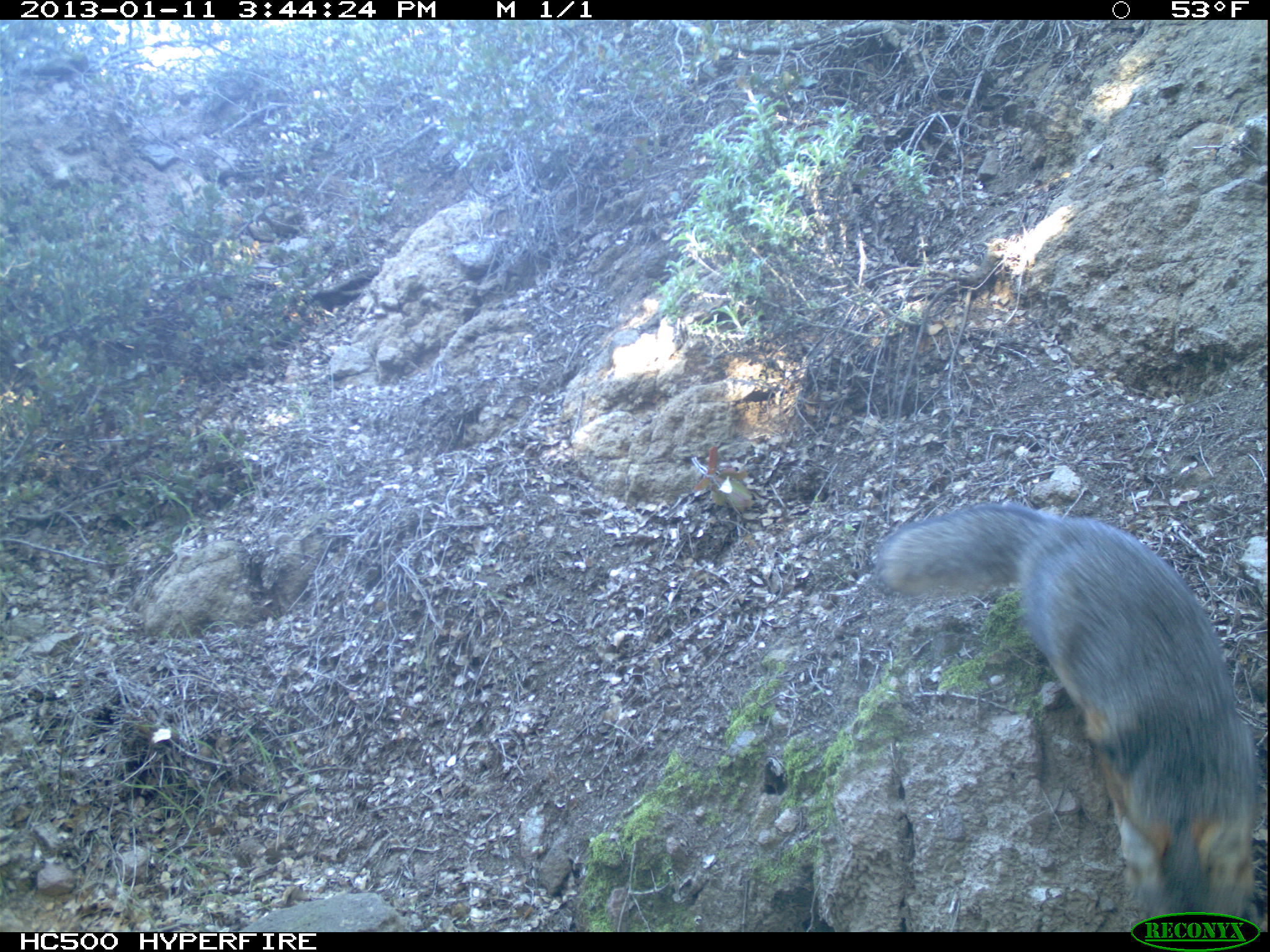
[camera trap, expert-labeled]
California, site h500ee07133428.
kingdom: Animalia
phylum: Chordata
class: Mammalia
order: Carnivora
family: Canidae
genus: Urocyon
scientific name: Urocyon littoralis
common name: island fox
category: fox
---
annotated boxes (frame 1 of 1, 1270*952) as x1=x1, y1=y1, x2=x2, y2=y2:
fox: x1=874, y1=503, x2=1255, y2=932